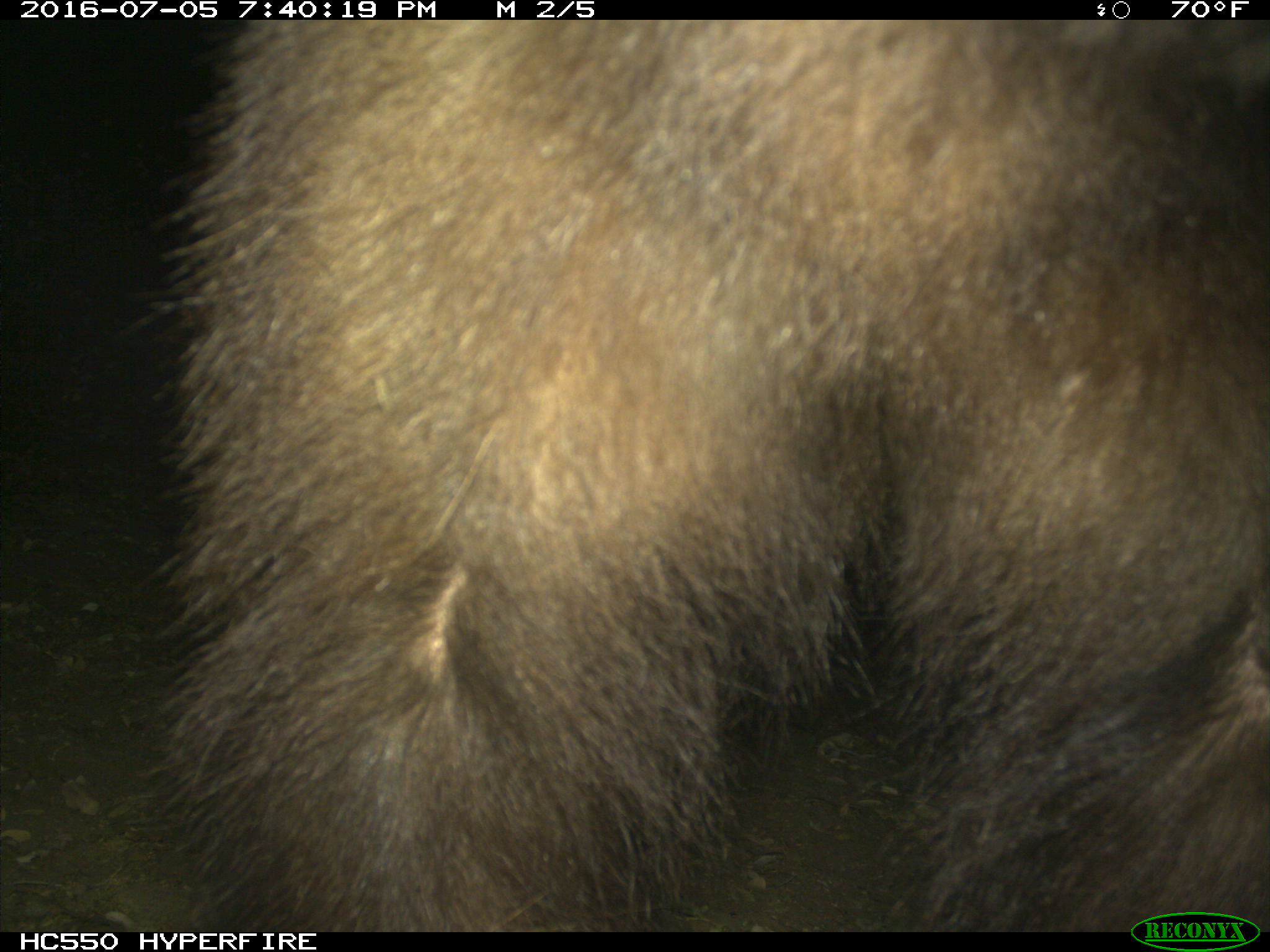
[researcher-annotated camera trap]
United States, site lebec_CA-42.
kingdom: Animalia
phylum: Chordata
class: Mammalia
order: Carnivora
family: Ursidae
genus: Ursus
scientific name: Ursus americanus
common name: american black bear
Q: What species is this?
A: Ursus americanus (american black bear).